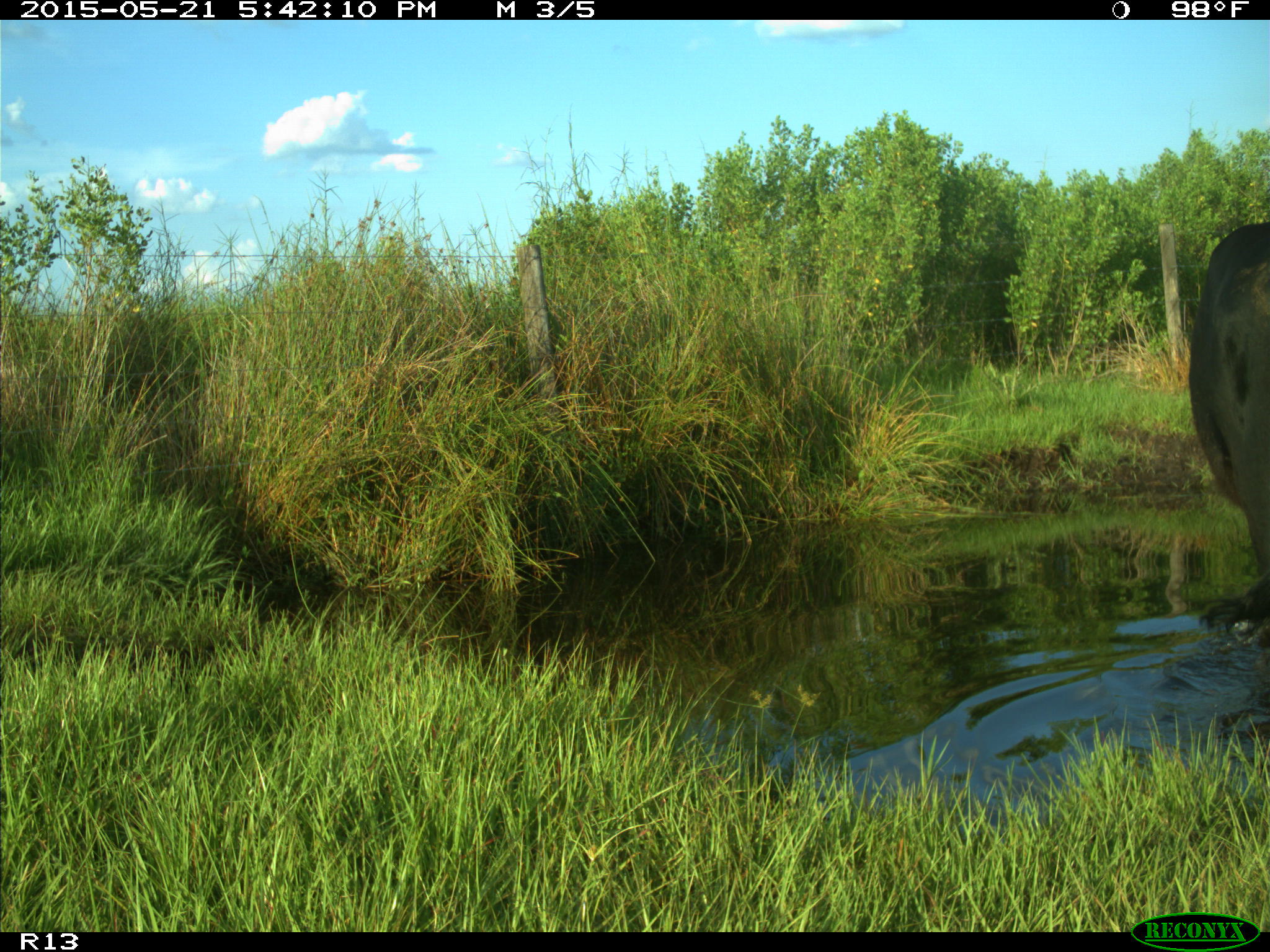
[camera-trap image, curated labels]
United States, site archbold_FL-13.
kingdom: Animalia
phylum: Chordata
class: Mammalia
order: Artiodactyla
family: Bovidae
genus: Bos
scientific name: Bos taurus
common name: domestic cow